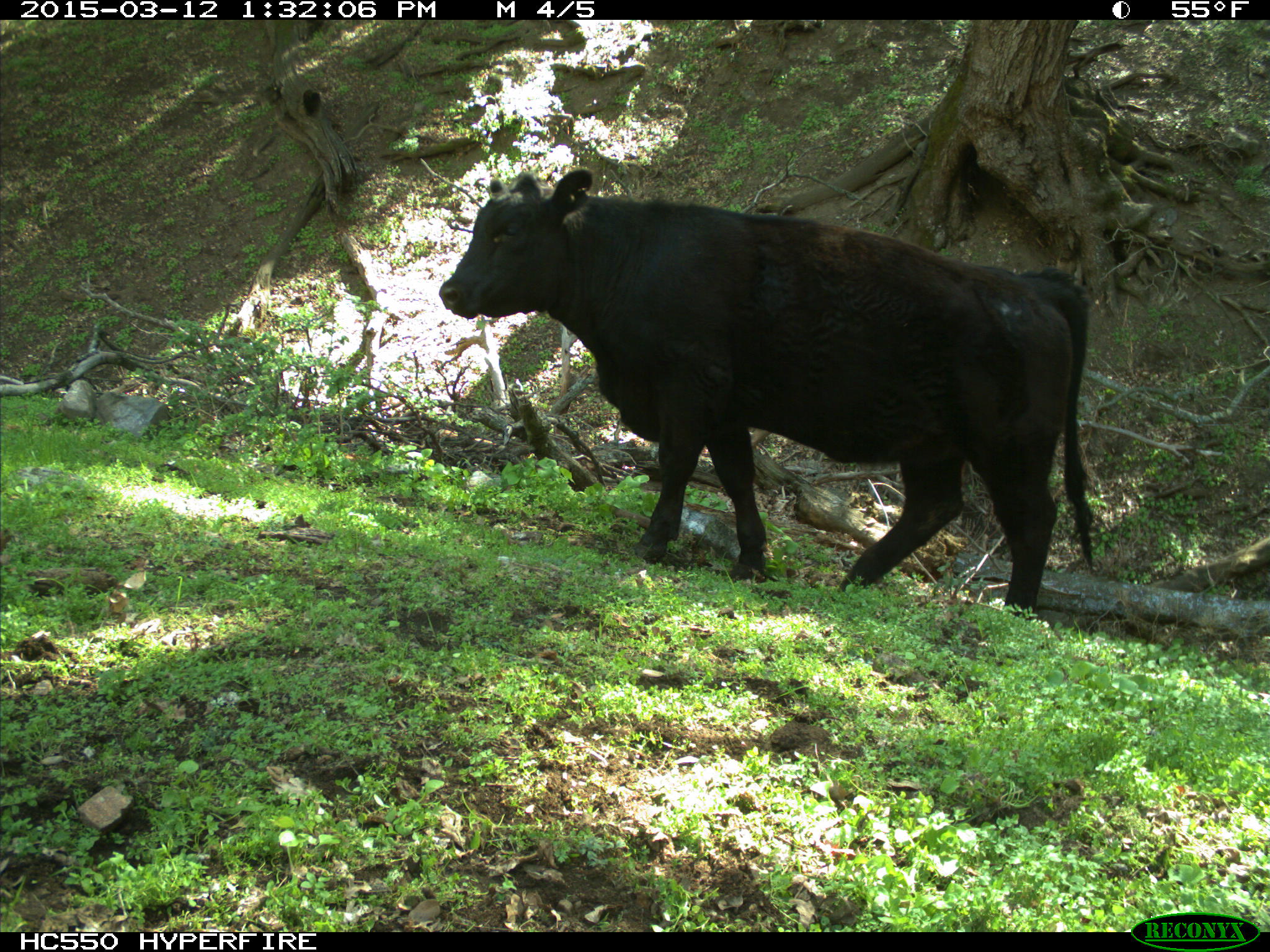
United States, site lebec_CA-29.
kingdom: Animalia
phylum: Chordata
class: Mammalia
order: Artiodactyla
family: Bovidae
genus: Bos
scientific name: Bos taurus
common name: domestic cow